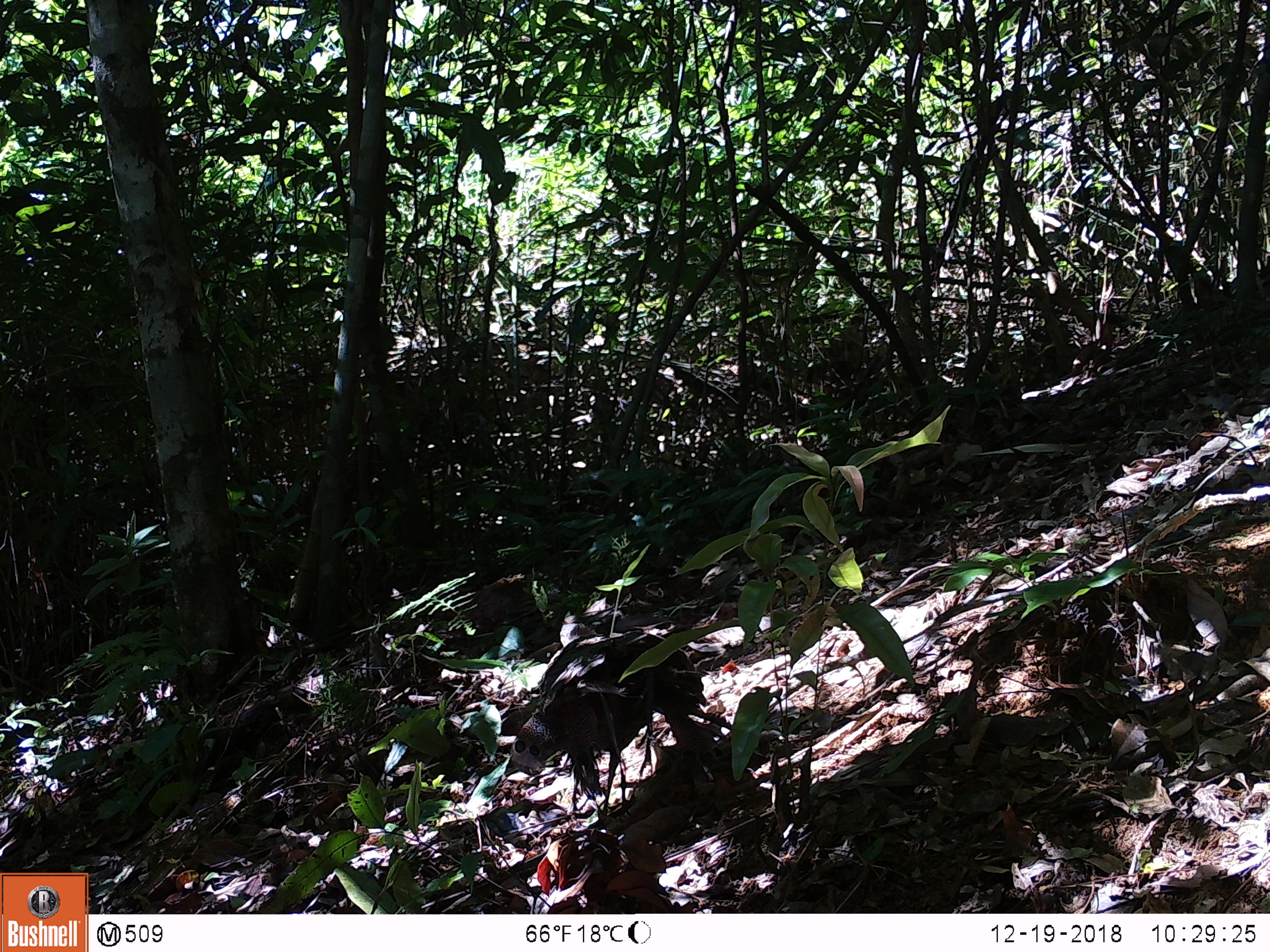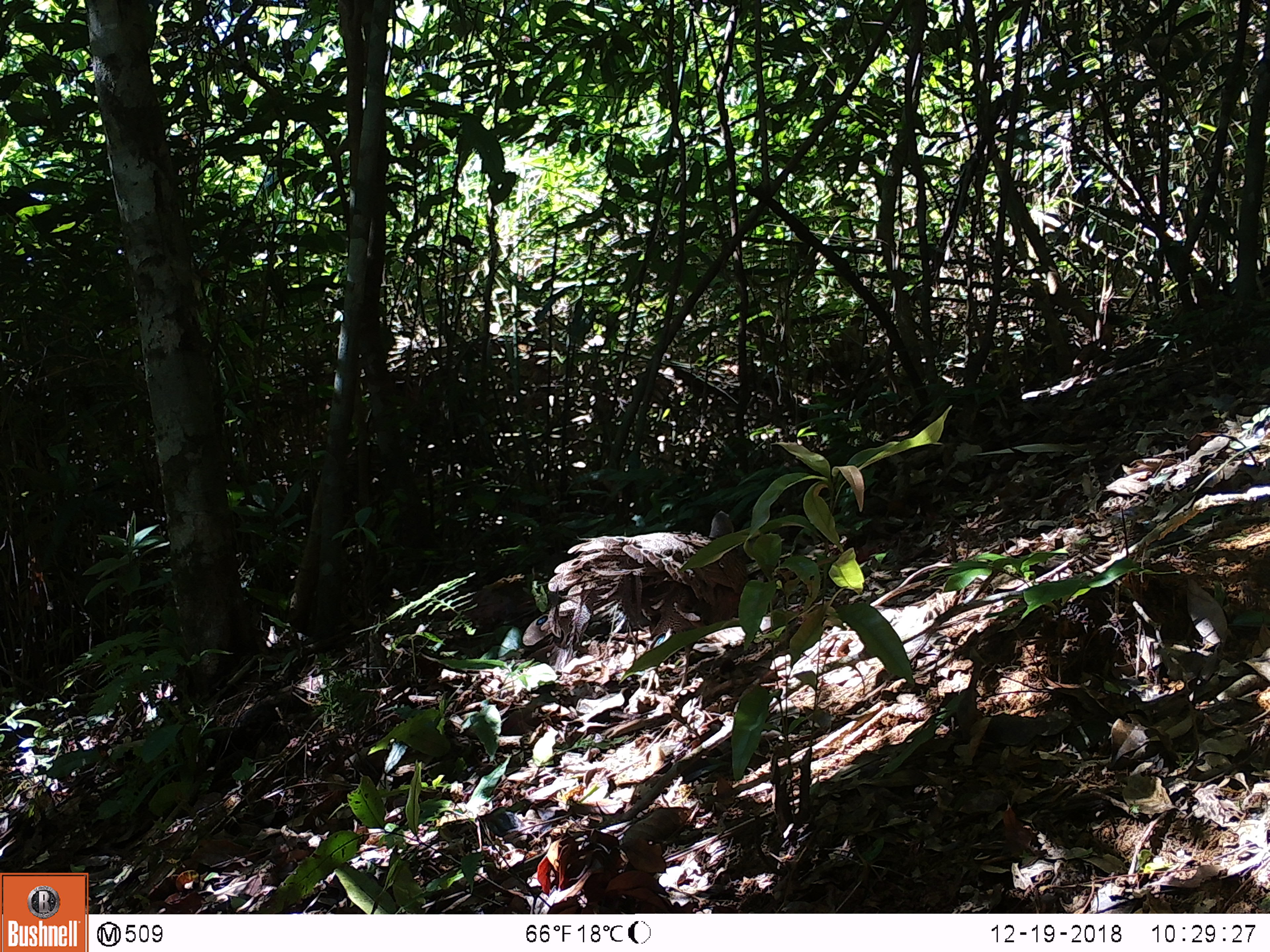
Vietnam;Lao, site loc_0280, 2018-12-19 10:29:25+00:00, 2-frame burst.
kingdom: Animalia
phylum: Chordata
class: Aves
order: Galliformes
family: Phasianidae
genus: Polyplectron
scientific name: Polyplectron bicalcaratum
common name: gray peacock-pheasant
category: grey peacock pheasant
Grey peacock pheasant (gray peacock-pheasant) (Polyplectron bicalcaratum). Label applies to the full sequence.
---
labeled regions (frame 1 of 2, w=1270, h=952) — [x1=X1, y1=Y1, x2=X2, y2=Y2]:
grey peacock pheasant: [x1=509, y1=612, x2=733, y2=798]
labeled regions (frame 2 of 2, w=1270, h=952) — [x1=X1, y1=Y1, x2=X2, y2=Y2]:
grey peacock pheasant: [x1=523, y1=510, x2=749, y2=698]